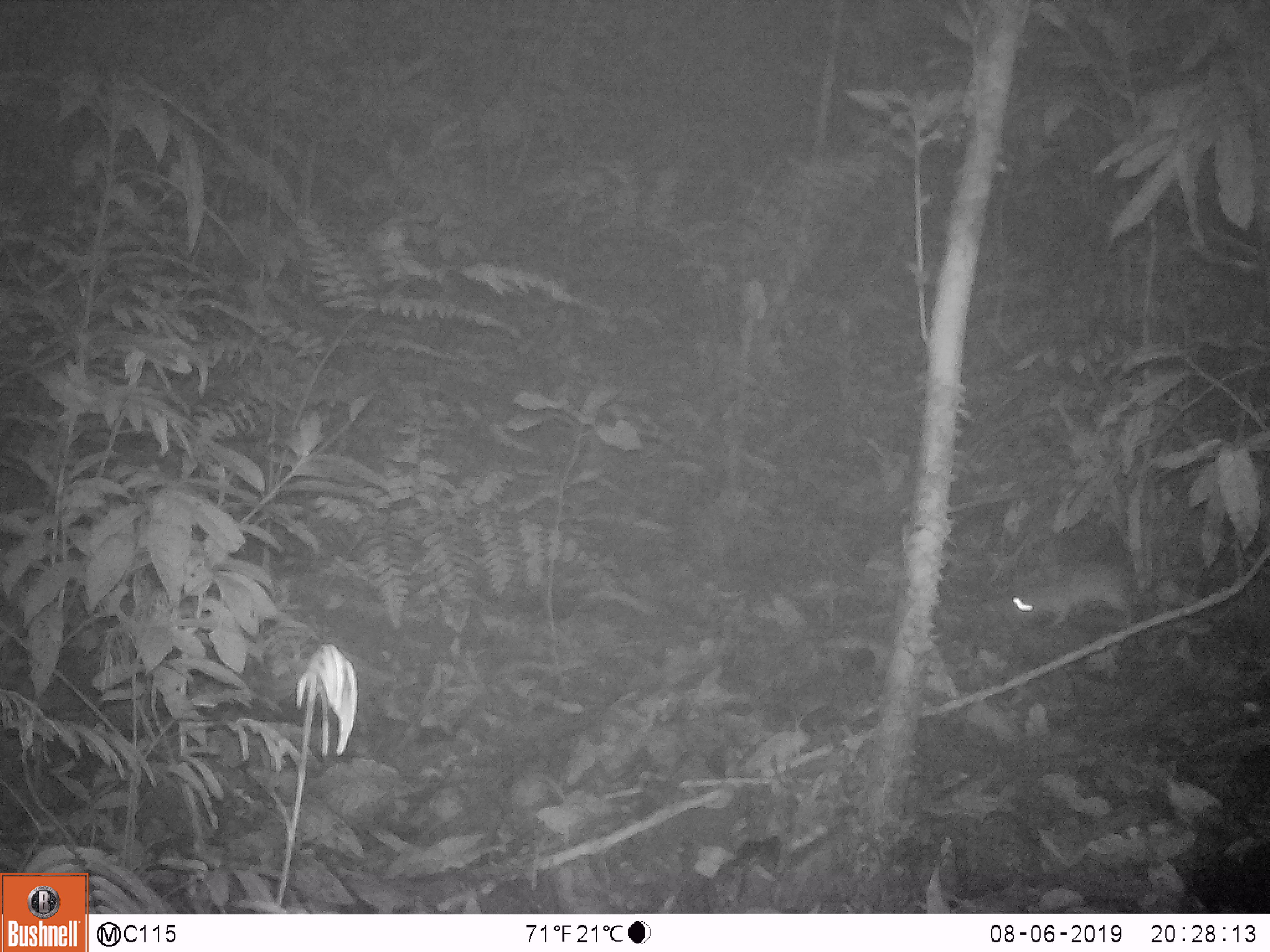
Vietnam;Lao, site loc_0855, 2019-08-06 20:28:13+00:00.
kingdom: Animalia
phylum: Chordata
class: Mammalia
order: Rodentia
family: Muridae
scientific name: Muridae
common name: old-world mice and rats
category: unidentified murid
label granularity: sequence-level